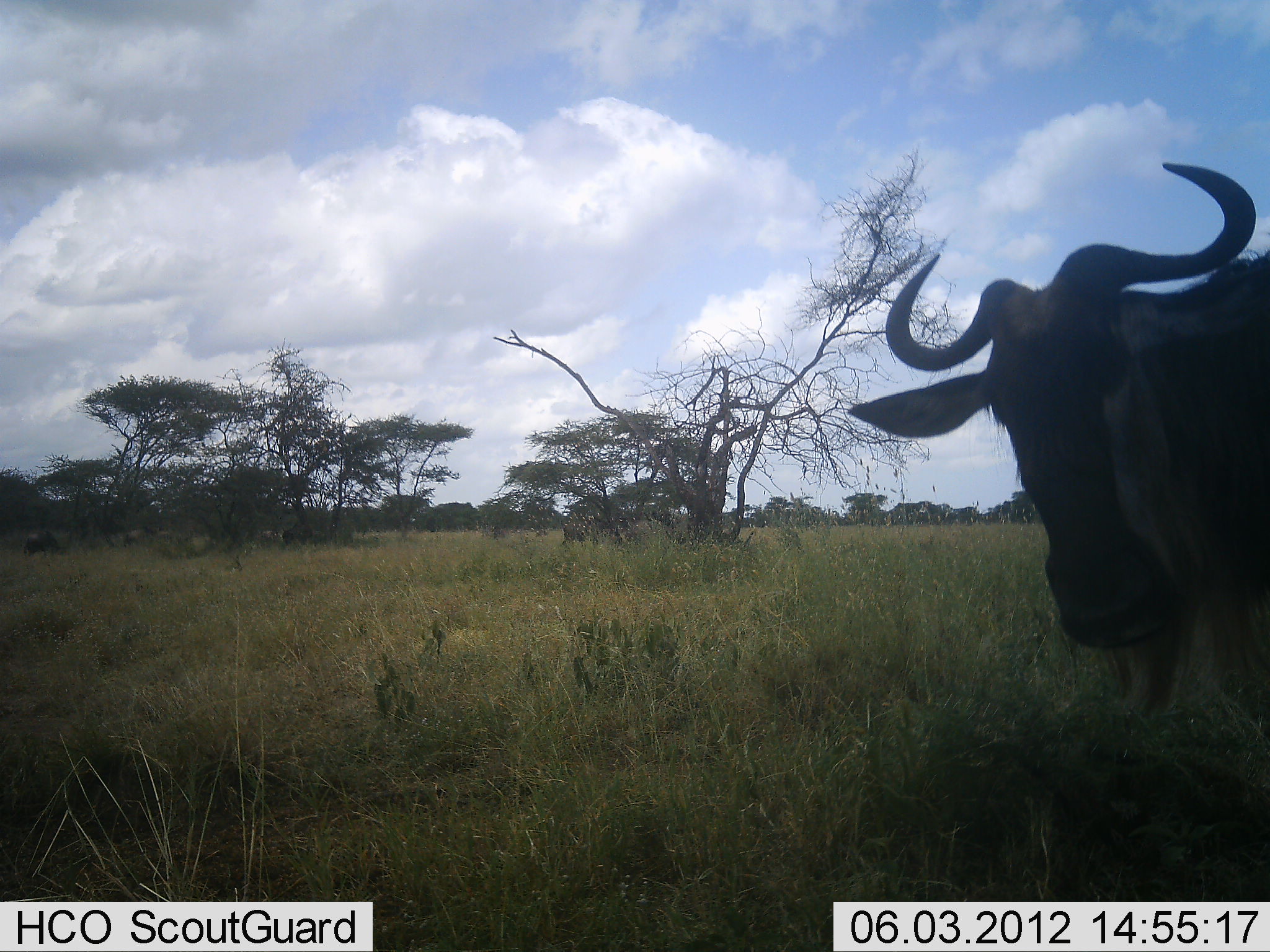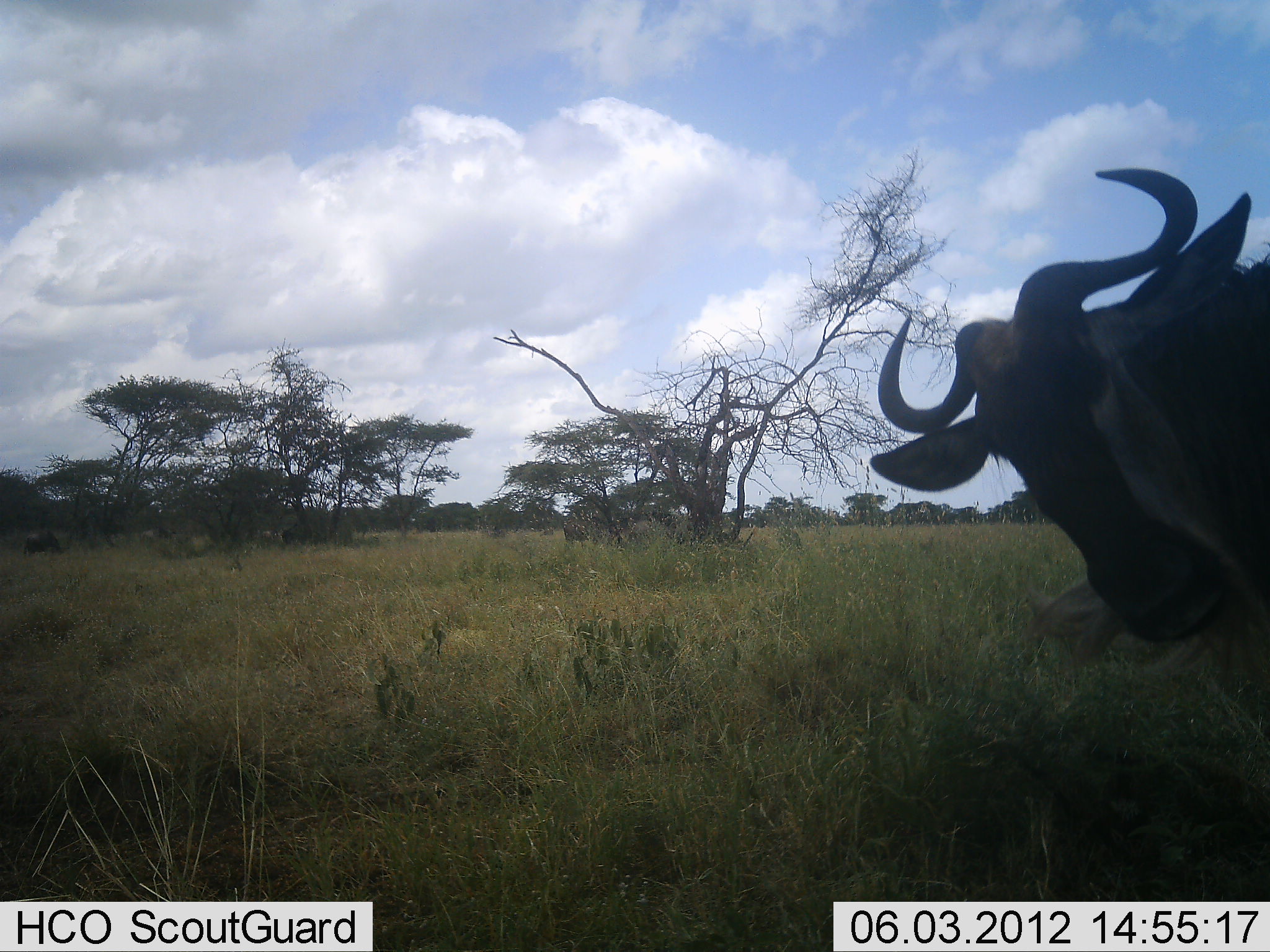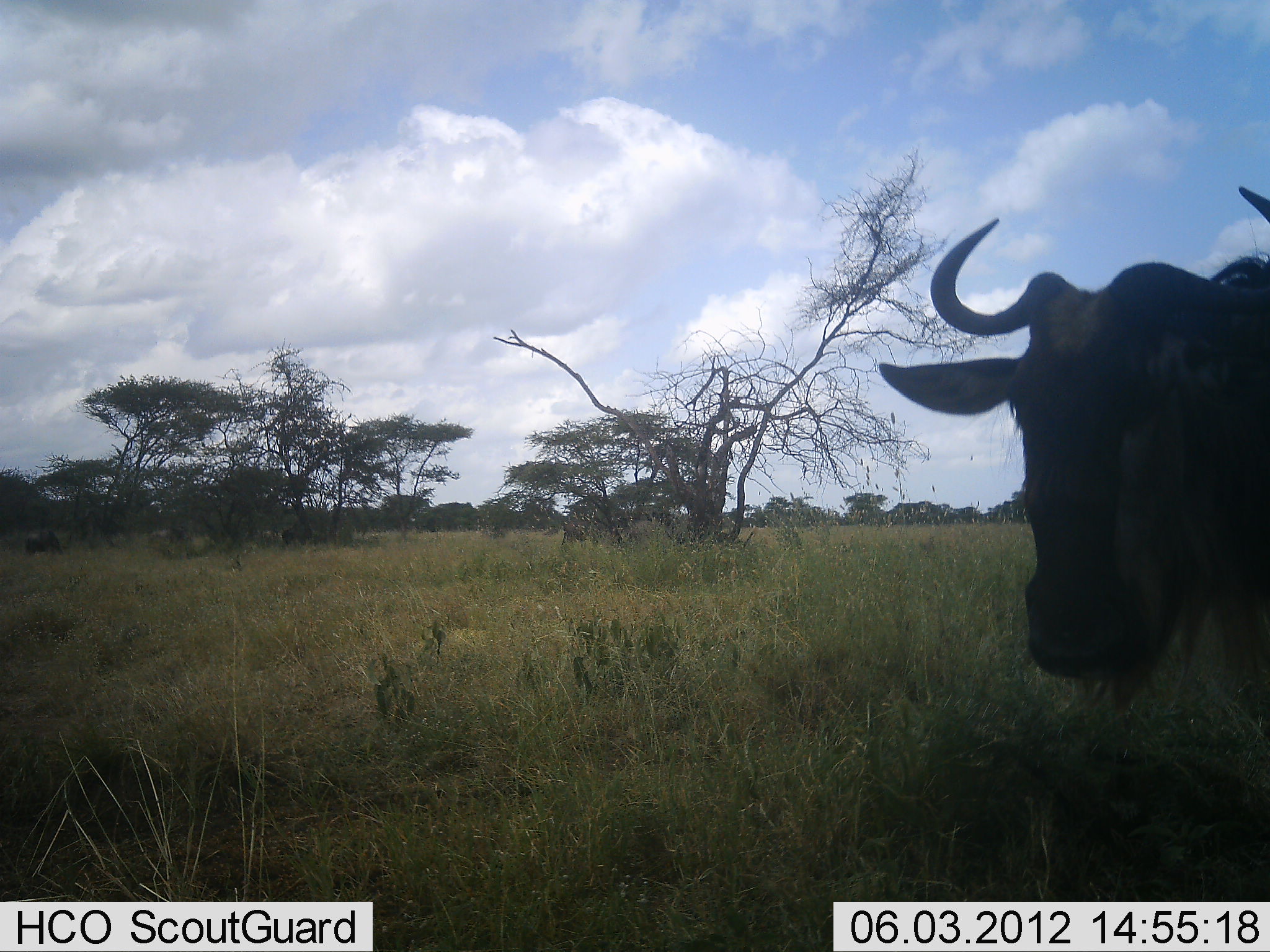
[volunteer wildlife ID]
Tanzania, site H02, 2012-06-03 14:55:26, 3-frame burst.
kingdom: Animalia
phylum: Chordata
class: Mammalia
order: Artiodactyla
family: Bovidae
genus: Connochaetes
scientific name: Connochaetes taurinus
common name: blue wildebeest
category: wildebeest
Wildebeest (blue wildebeest) (Connochaetes taurinus), count 1. Behavior (volunteer vote fractions): standing 100%, resting 0%, moving 10%, interacting 0%. Young present (vote fraction): 0%. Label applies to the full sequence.